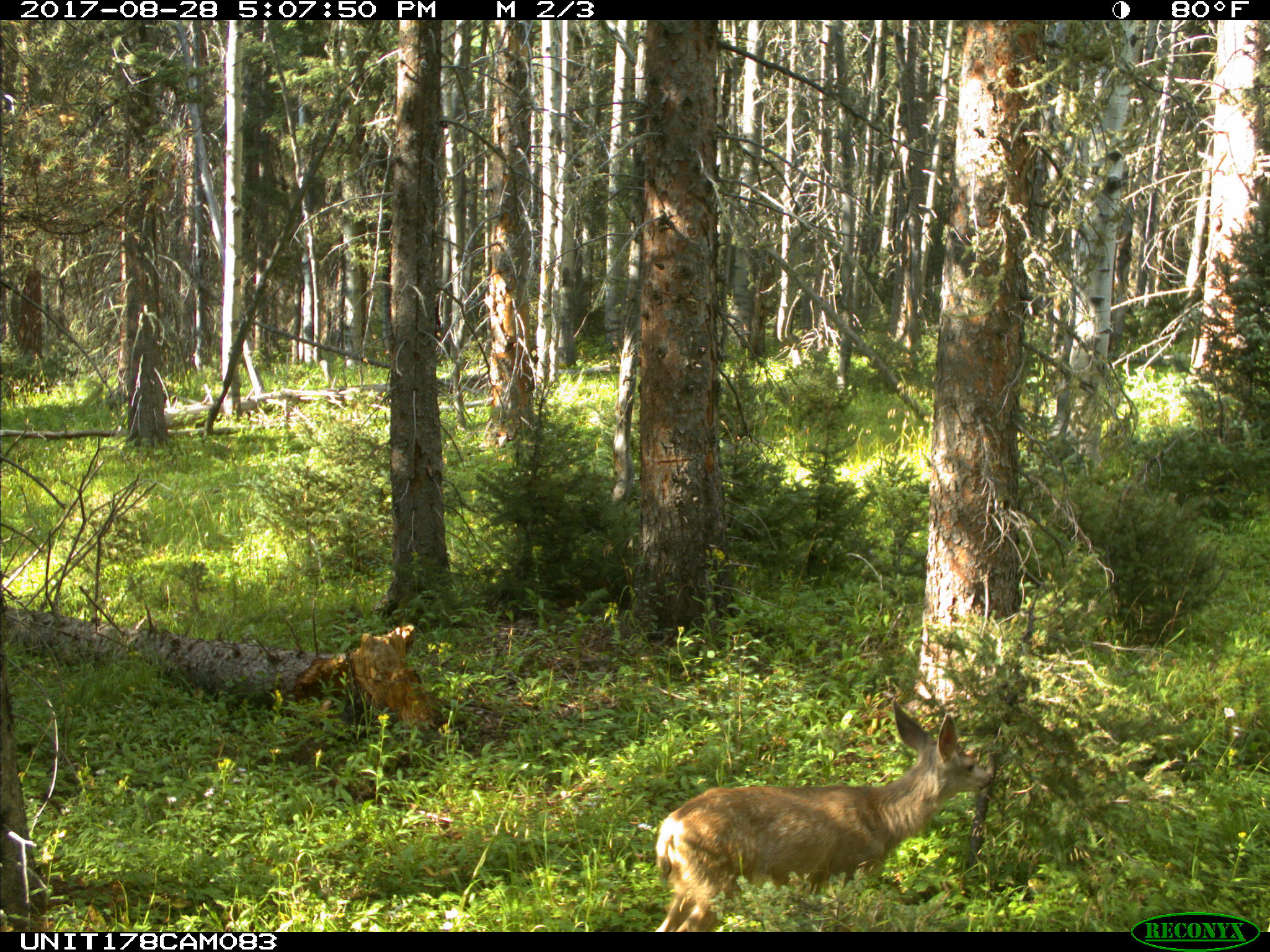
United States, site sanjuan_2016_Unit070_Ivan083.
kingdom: Animalia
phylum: Chordata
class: Mammalia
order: Artiodactyla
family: Cervidae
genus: Odocoileus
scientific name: Odocoileus hemionus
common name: mule deer